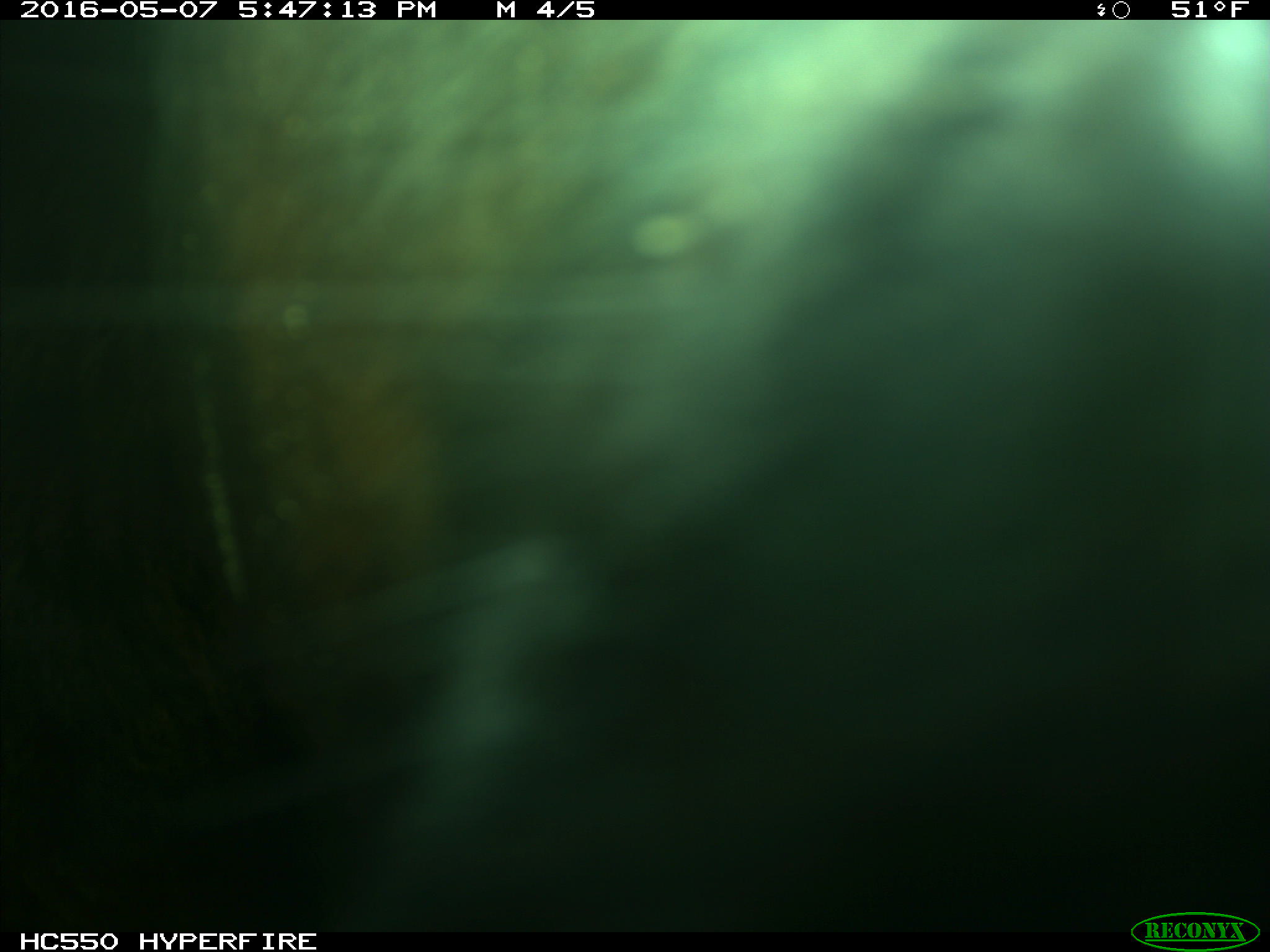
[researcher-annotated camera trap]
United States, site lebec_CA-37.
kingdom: Animalia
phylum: Chordata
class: Mammalia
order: Artiodactyla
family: Bovidae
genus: Bos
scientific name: Bos taurus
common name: domestic cow